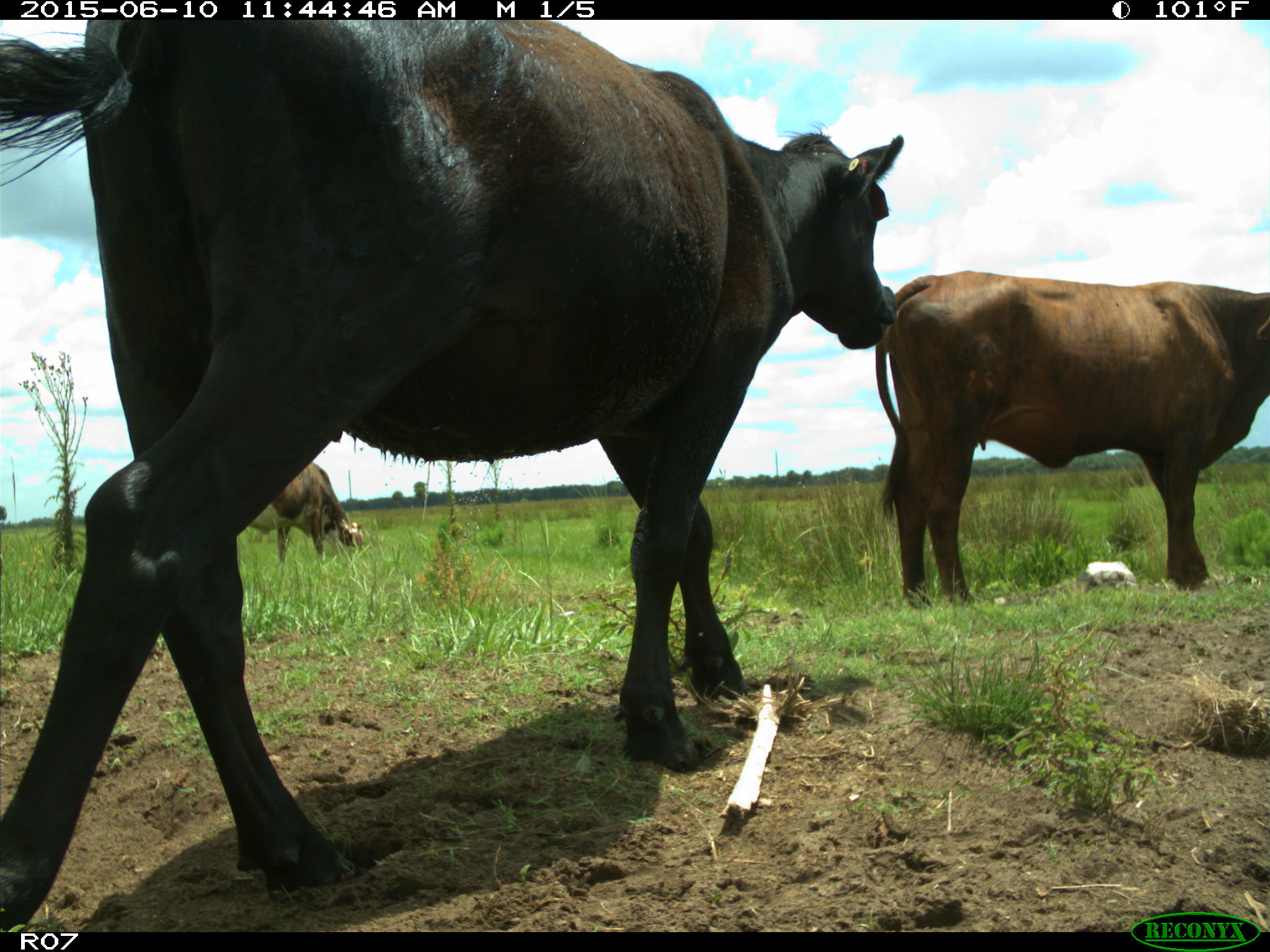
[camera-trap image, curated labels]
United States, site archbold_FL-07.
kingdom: Animalia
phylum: Chordata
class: Mammalia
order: Artiodactyla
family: Bovidae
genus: Bos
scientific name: Bos taurus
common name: domestic cow